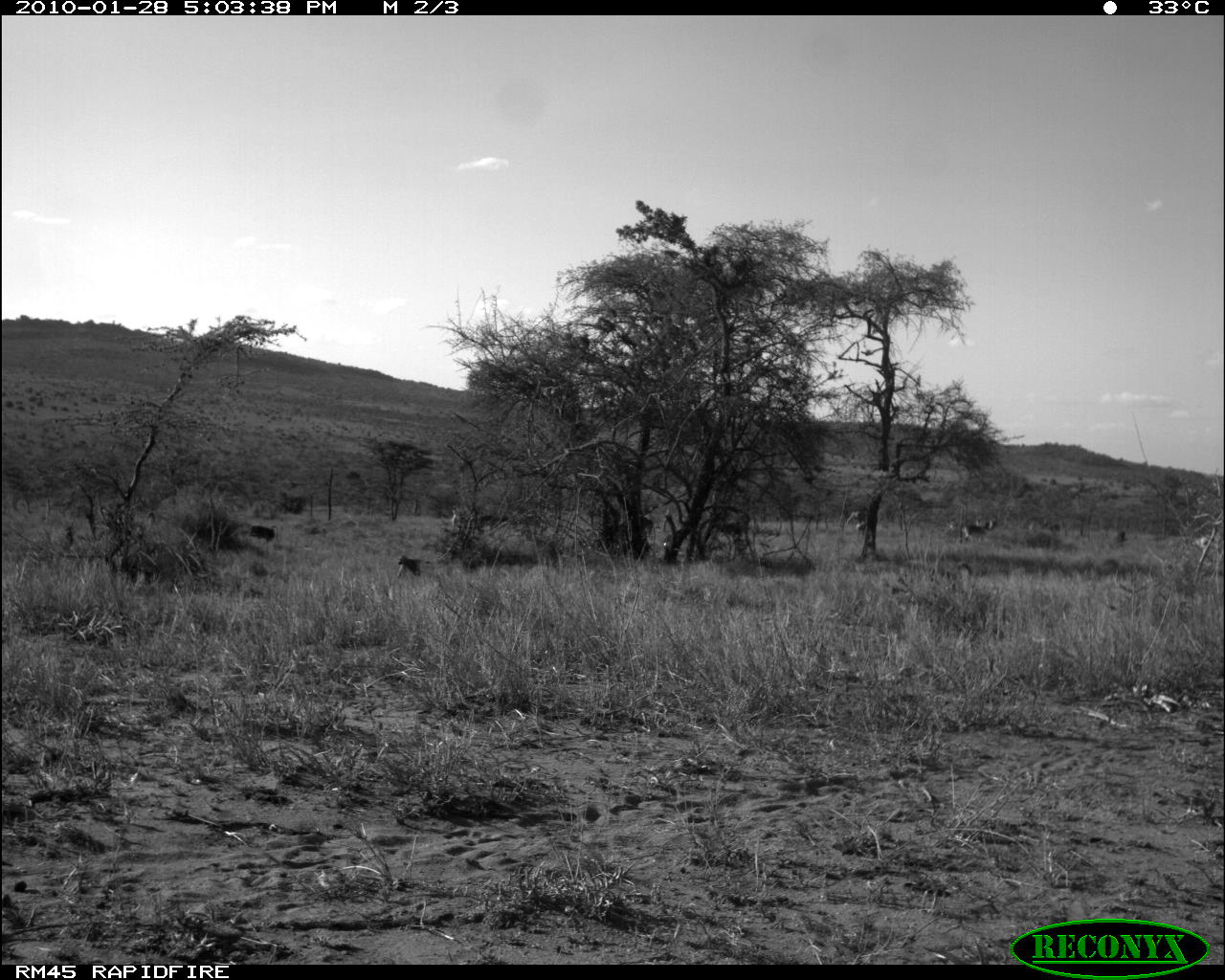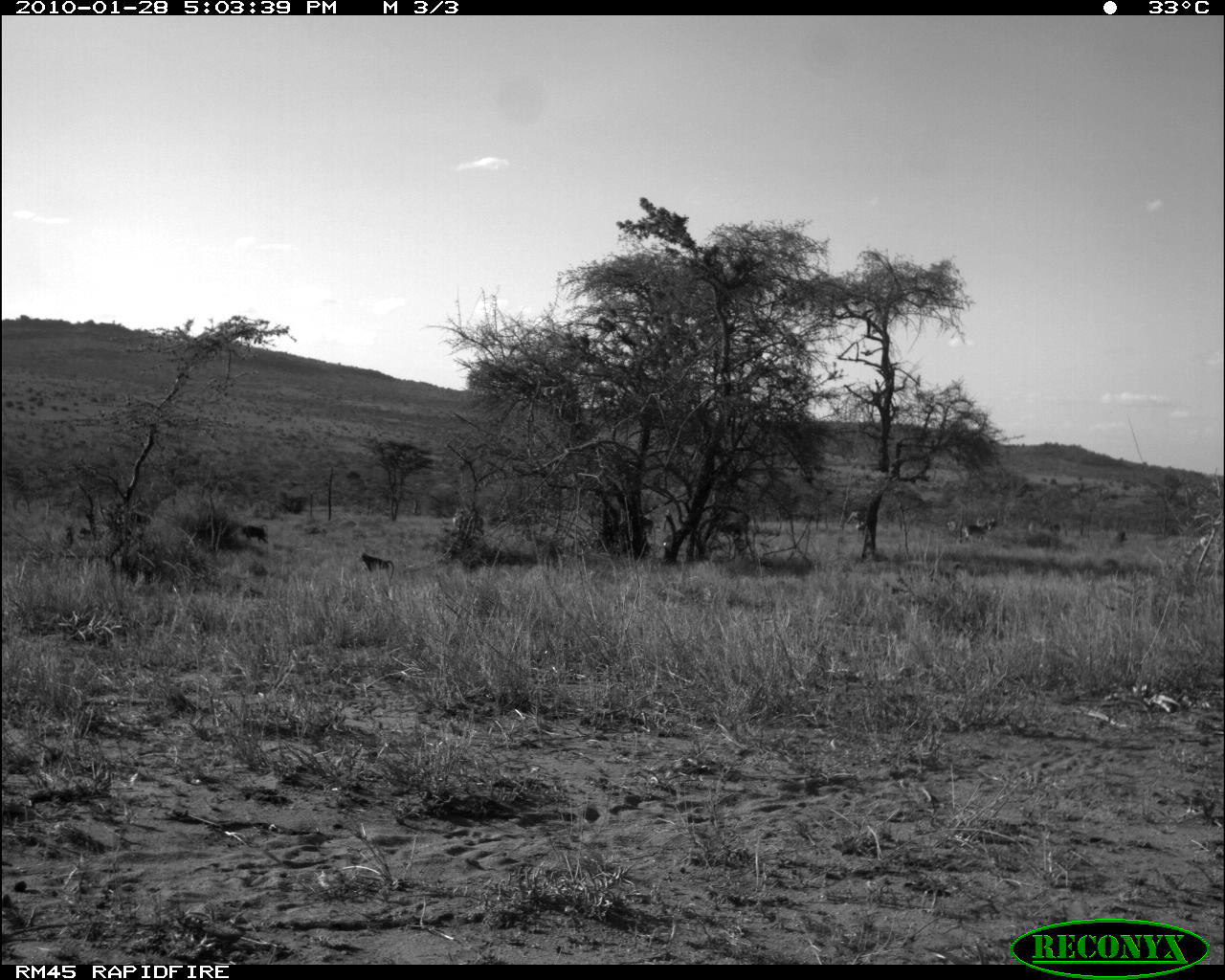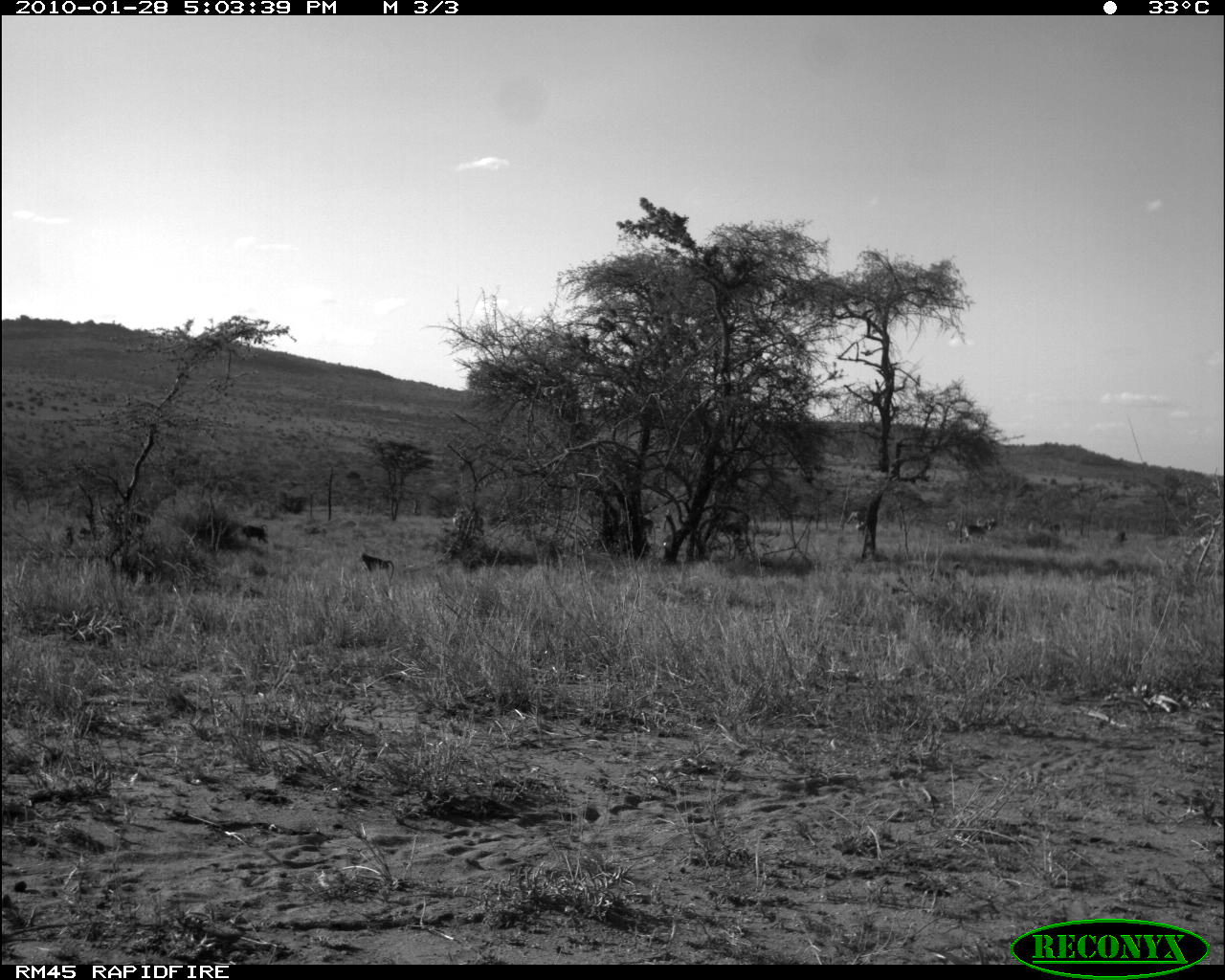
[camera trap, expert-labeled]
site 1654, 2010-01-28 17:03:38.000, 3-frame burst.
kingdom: Animalia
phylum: Chordata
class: Mammalia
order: Artiodactyla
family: Bovidae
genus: Aepyceros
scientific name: Aepyceros melampus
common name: impala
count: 4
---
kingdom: Animalia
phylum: Chordata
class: Mammalia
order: Primates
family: Cercopithecidae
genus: Papio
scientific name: Papio anubis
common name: olive baboon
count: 4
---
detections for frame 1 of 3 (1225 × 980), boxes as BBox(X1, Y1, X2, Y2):
aepyceros melampus: BBox(659, 505, 758, 562); BBox(396, 553, 431, 579); BBox(960, 520, 998, 543); BBox(246, 524, 277, 544); BBox(846, 506, 866, 534); BBox(641, 512, 655, 539)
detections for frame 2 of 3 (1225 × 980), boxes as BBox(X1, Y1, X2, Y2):
papio anubis: BBox(661, 503, 757, 565); BBox(359, 553, 395, 586); BBox(961, 520, 998, 543); BBox(842, 509, 865, 537); BBox(239, 523, 268, 544)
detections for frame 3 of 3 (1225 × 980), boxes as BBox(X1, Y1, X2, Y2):
aepyceros melampus: BBox(662, 504, 755, 561); BBox(359, 553, 395, 586); BBox(961, 520, 998, 543); BBox(842, 509, 865, 537); BBox(239, 523, 268, 544)